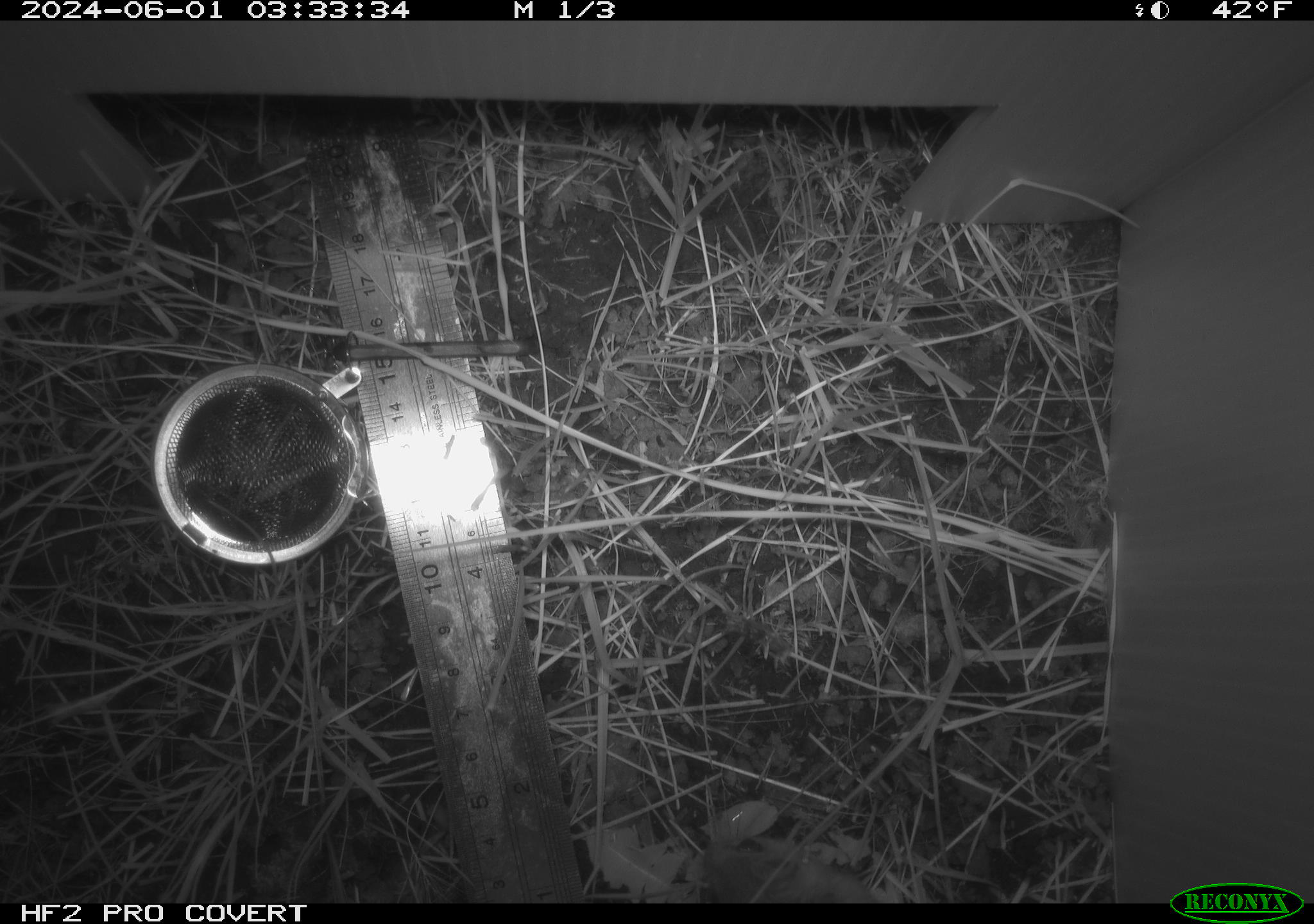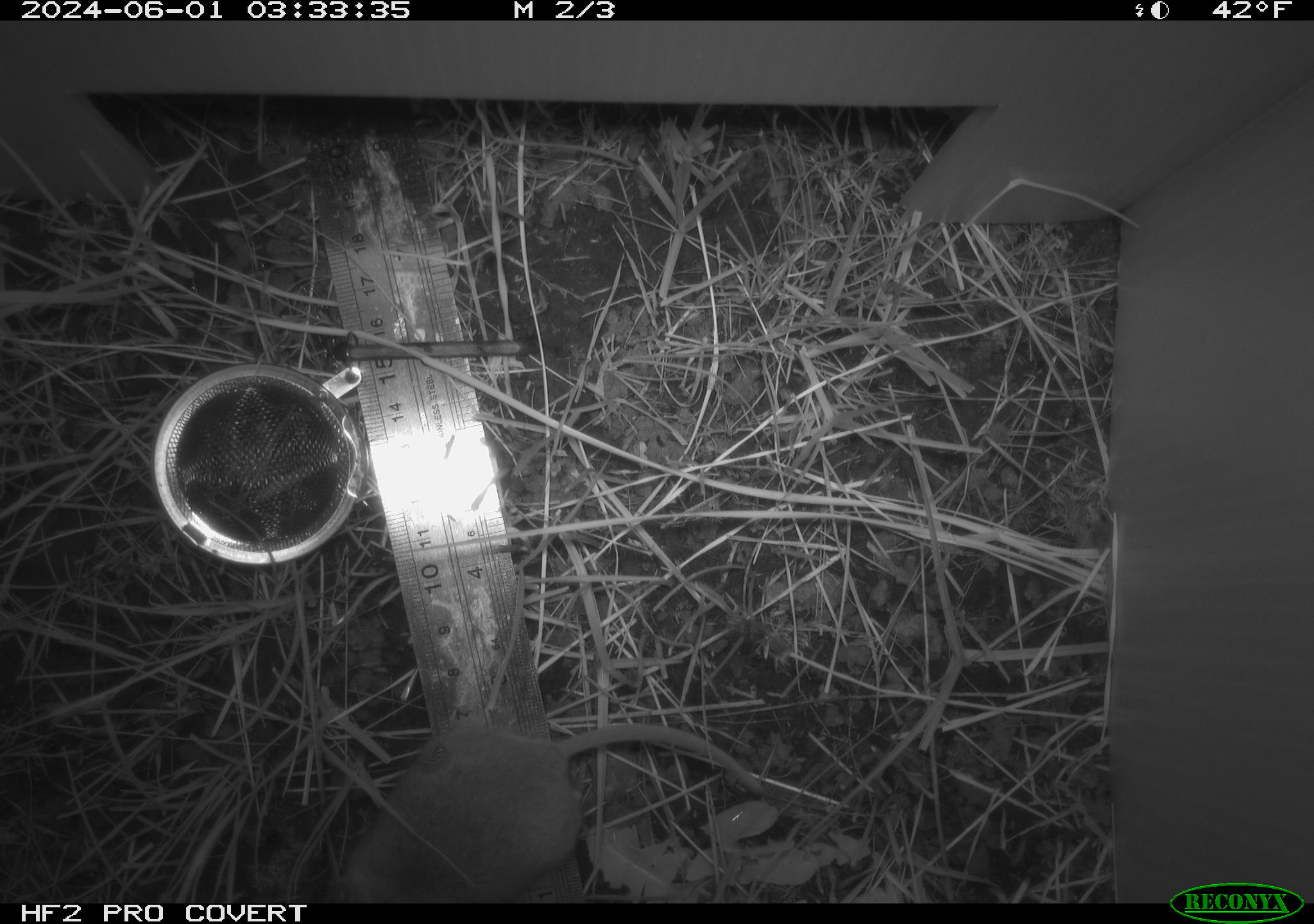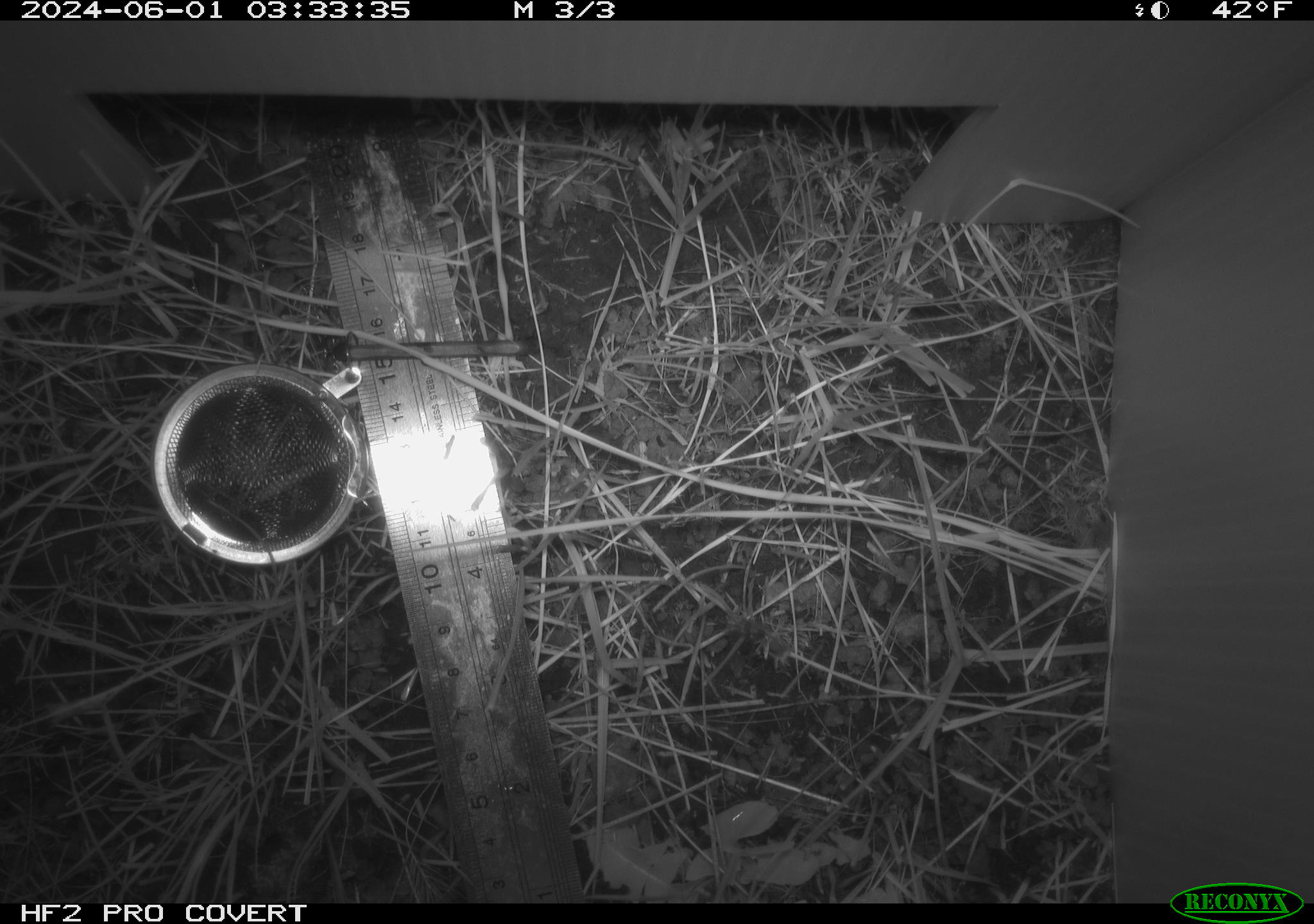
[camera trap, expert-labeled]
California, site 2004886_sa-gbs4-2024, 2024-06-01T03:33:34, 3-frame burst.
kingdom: Animalia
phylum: Chordata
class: Mammalia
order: Rodentia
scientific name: Rodentia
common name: mouse species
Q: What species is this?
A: Mouse species (Rodentia).